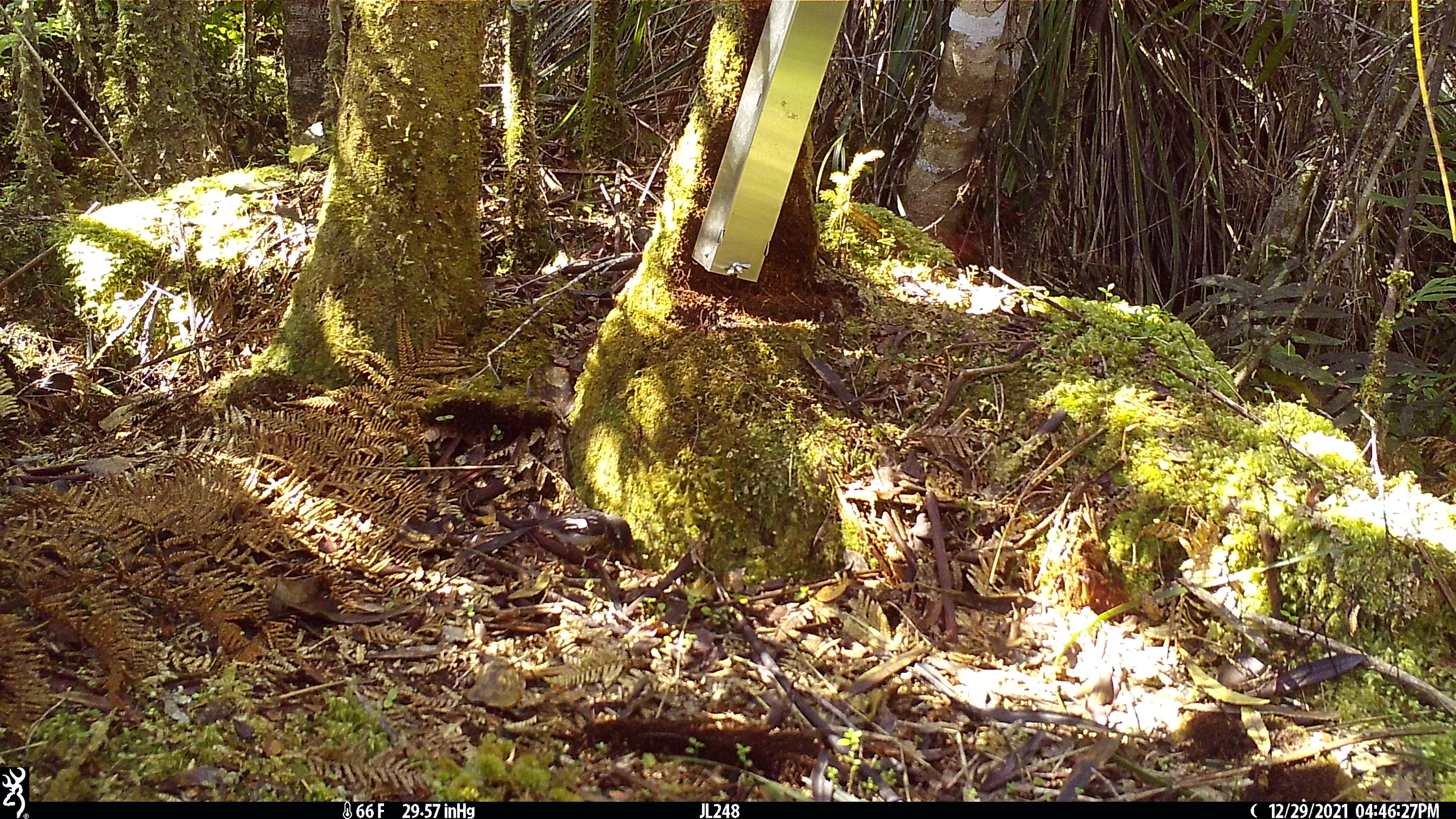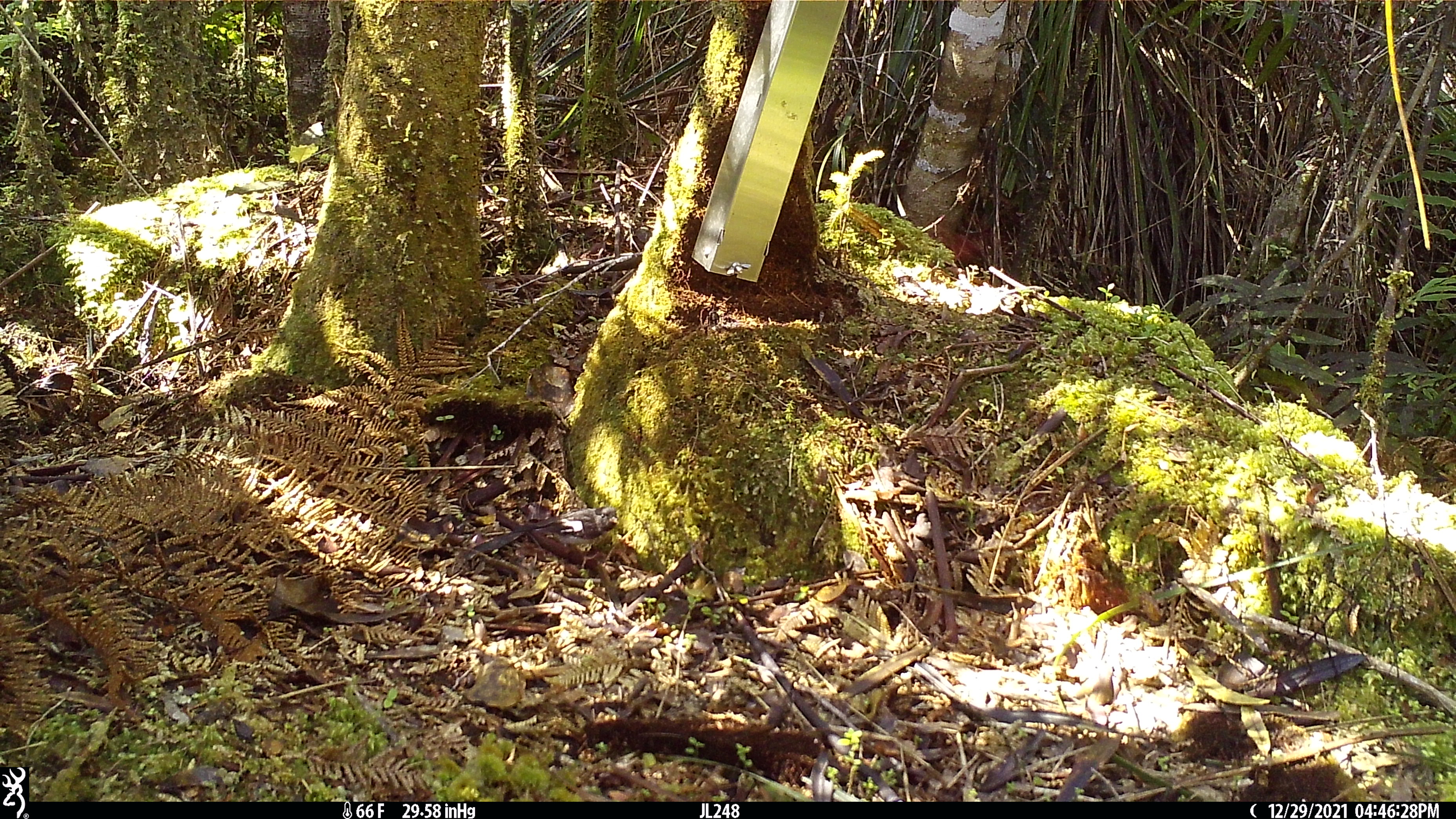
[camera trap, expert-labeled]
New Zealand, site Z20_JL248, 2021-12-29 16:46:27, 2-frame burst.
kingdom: Animalia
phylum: Chordata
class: Aves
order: Passeriformes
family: Petroicidae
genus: Petroica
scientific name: Petroica macrocephala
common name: tomtit